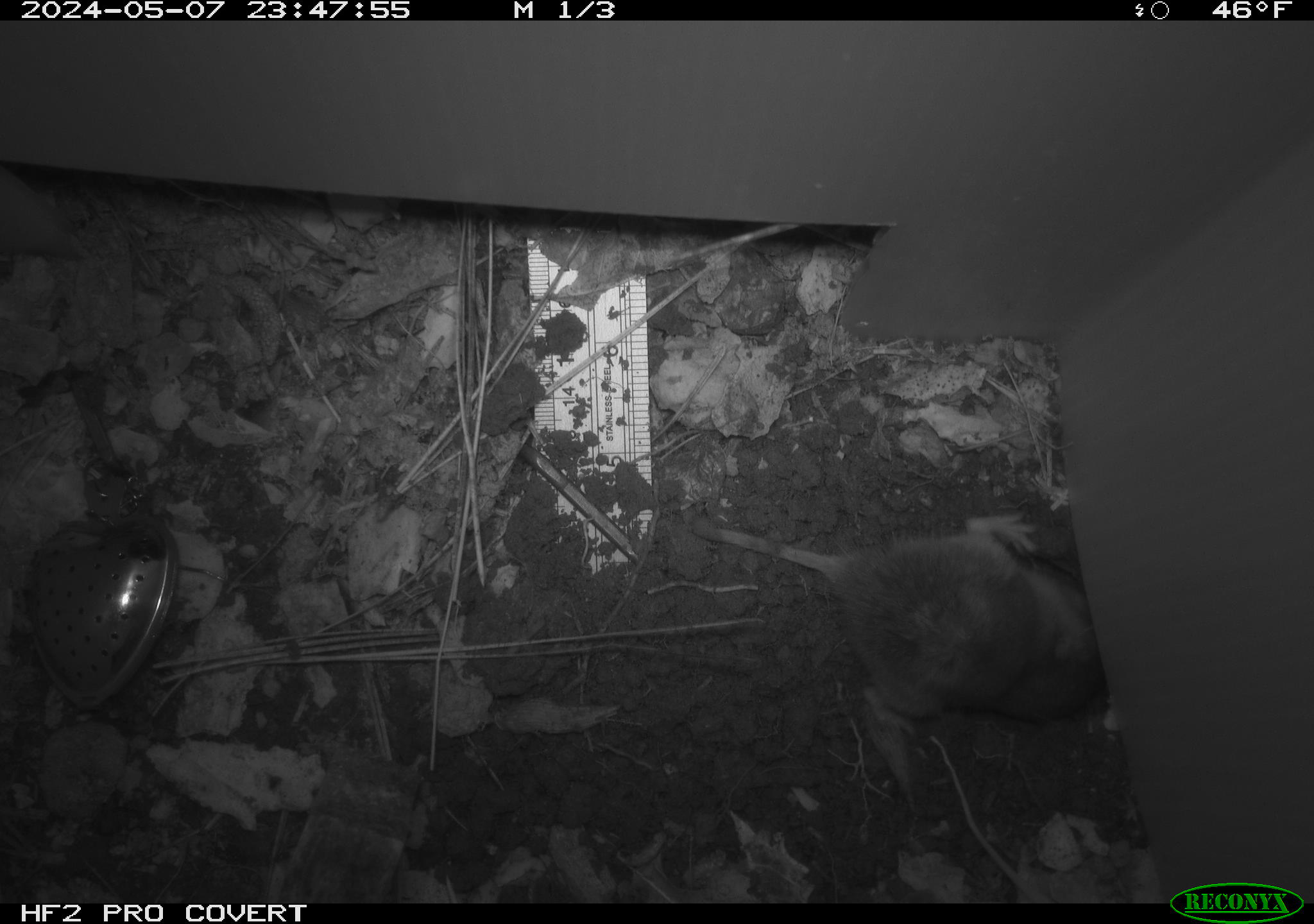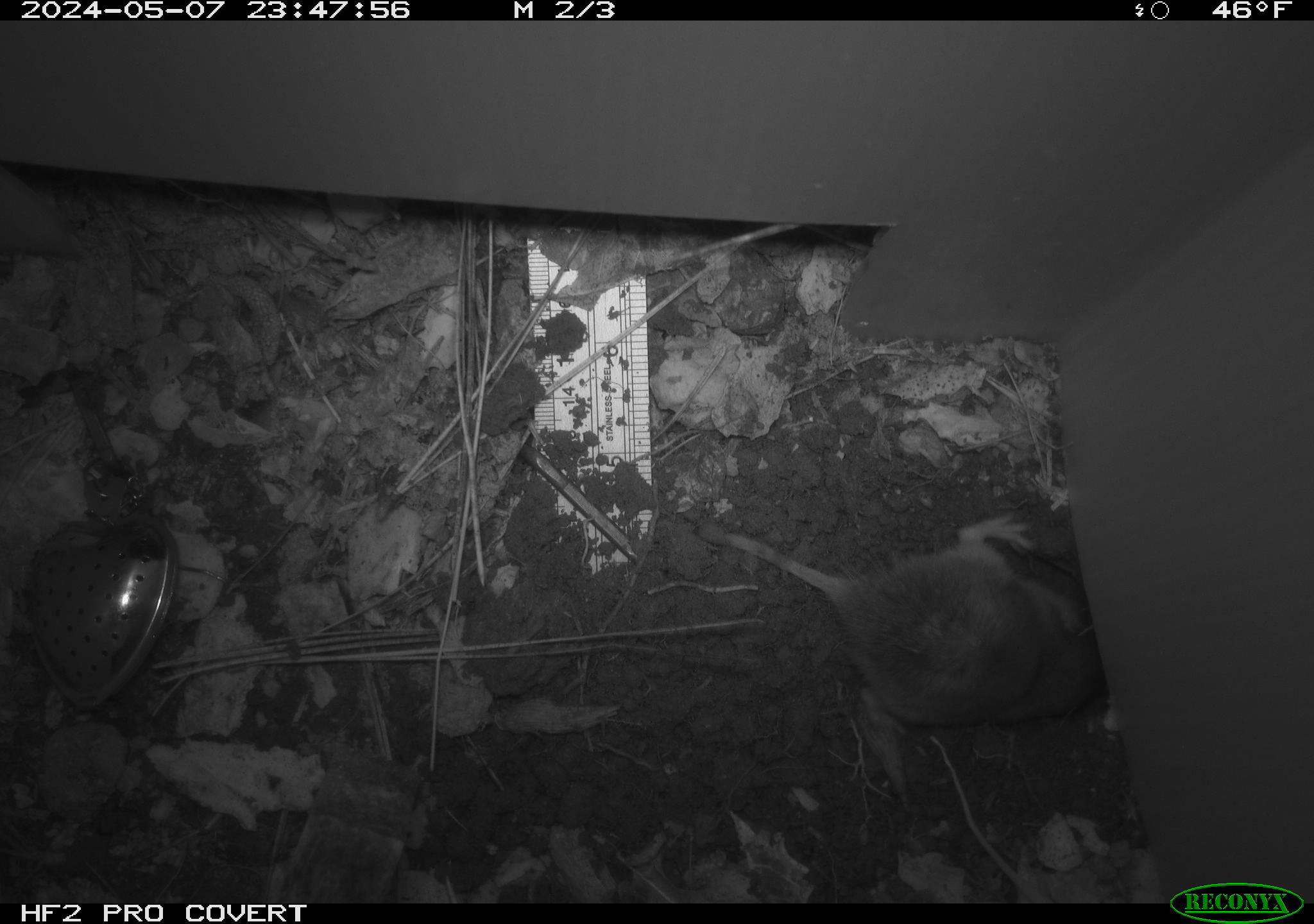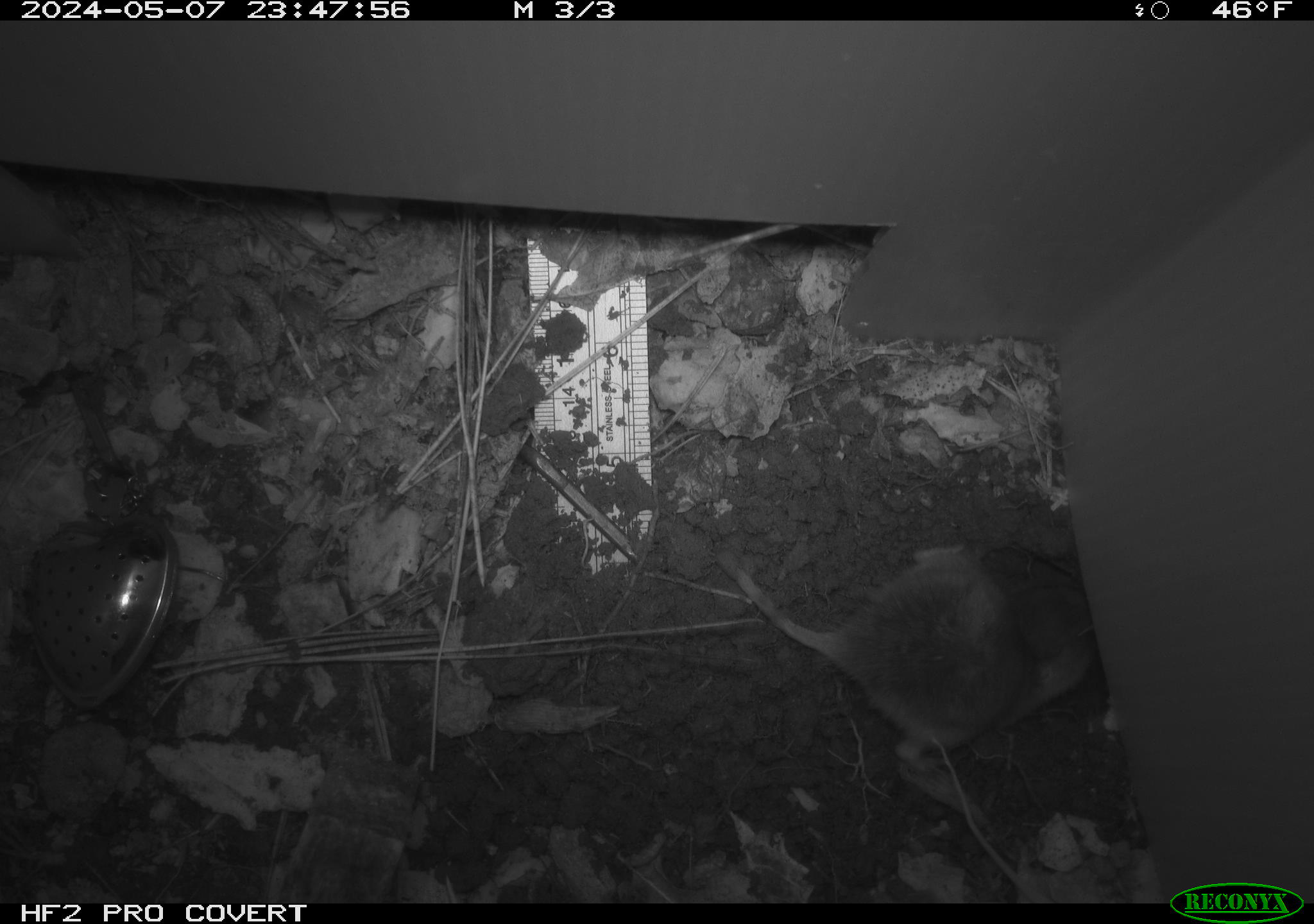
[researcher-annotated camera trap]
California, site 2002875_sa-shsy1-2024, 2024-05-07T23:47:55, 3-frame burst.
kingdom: Animalia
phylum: Chordata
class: Mammalia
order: Rodentia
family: Geomyidae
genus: Thomomys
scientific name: Thomomys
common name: smooth-toothed pocket gophers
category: thomomys species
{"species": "thomomys species (smooth-toothed pocket gophers) (Thomomys)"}